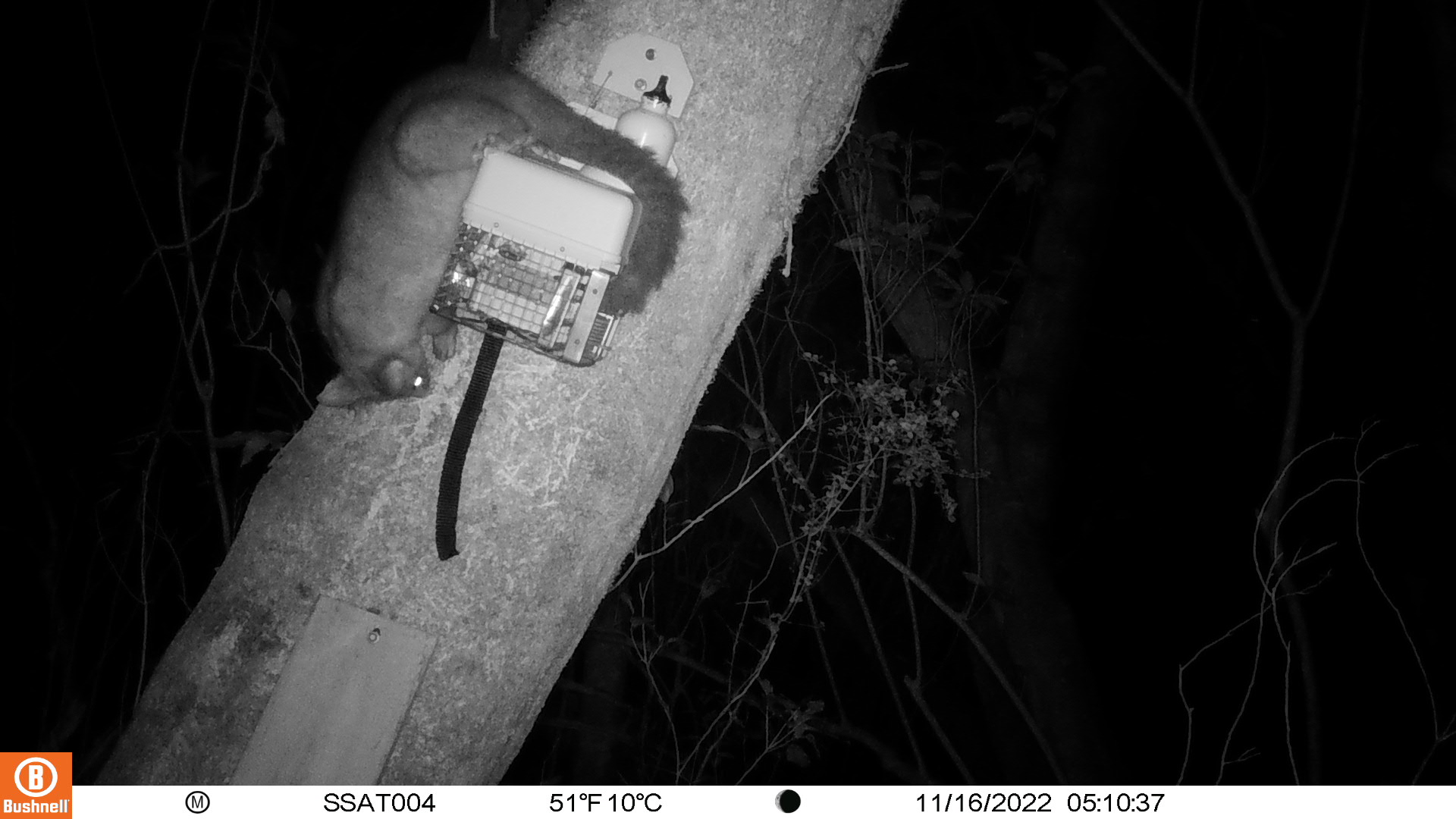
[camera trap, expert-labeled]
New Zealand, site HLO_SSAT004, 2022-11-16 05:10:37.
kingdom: Animalia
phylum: Chordata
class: Mammalia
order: Diprotodontia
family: Phalangeridae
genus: Trichosurus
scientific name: Trichosurus vulpecula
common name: common brushtail possum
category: possum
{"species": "possum (common brushtail possum) (Trichosurus vulpecula)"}